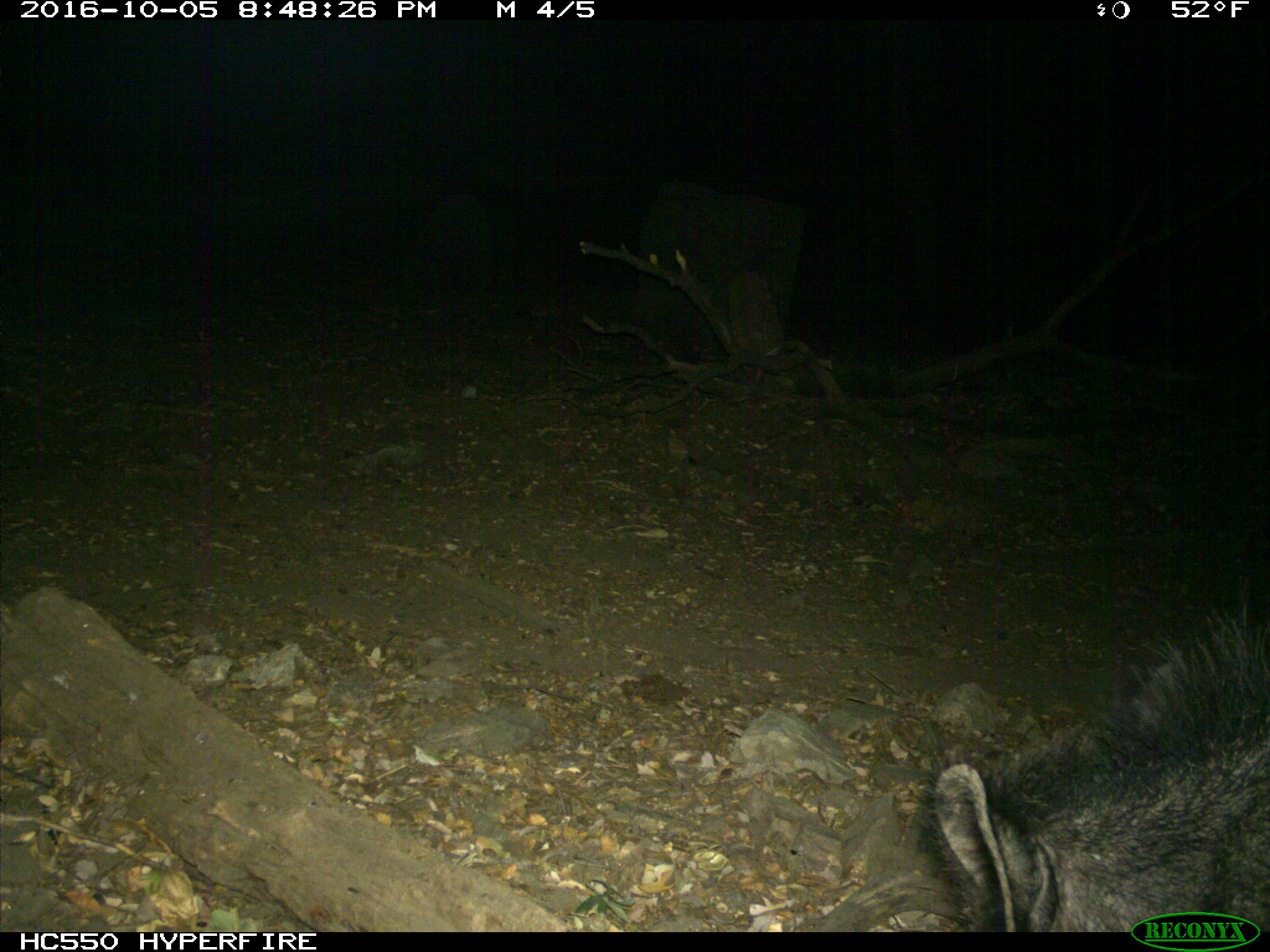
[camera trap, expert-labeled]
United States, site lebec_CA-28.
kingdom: Animalia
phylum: Chordata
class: Mammalia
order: Artiodactyla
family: Suidae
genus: Sus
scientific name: Sus scrofa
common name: wild boar